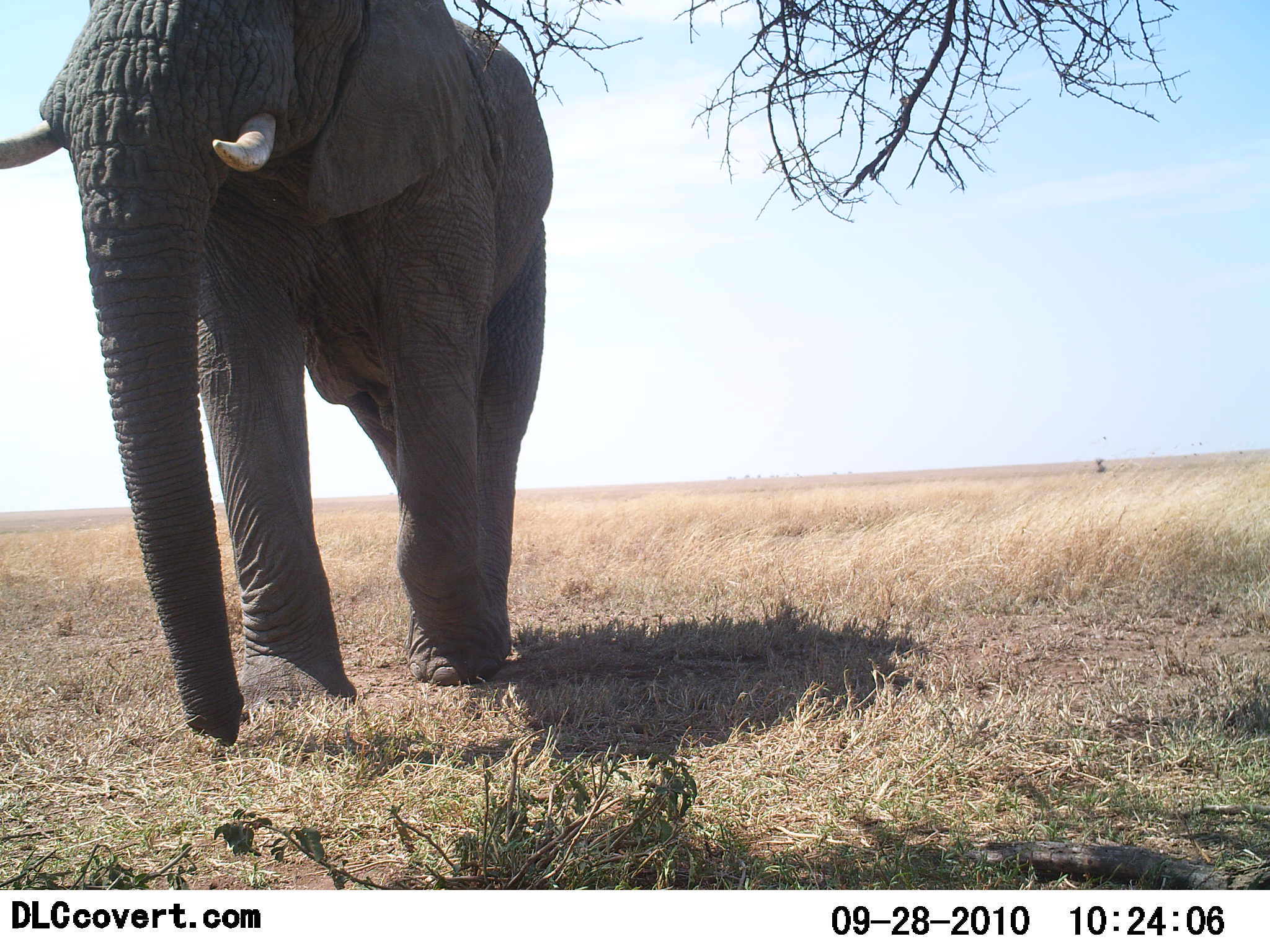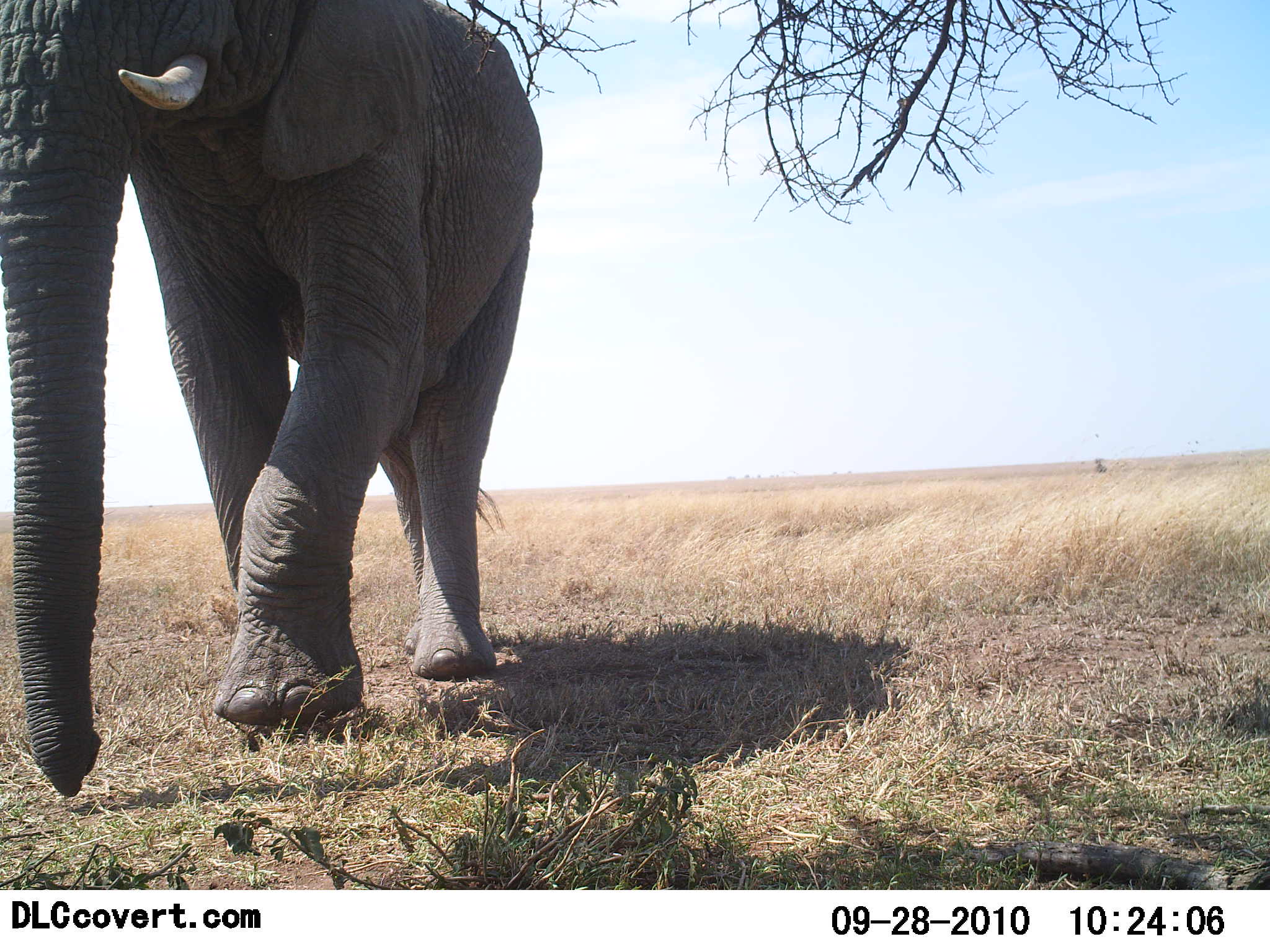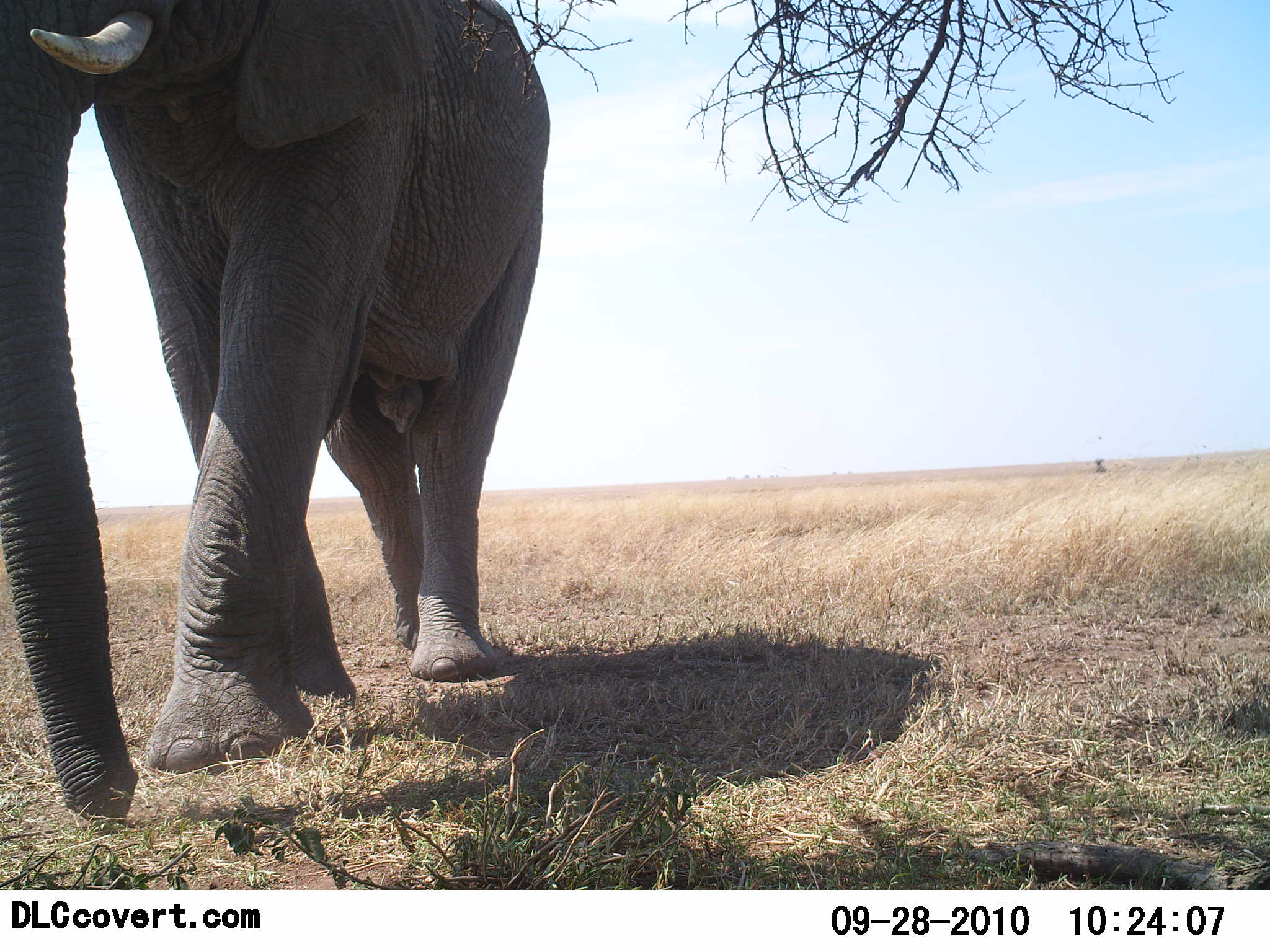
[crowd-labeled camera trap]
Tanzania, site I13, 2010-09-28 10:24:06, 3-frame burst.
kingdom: Animalia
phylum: Chordata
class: Mammalia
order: Proboscidea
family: Elephantidae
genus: Loxodonta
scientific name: Loxodonta africana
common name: african bush elephant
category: elephant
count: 1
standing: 5%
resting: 0%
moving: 100%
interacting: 0%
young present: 0%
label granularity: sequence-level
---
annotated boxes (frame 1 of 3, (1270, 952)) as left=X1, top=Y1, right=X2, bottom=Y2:
animal: left=0, top=0, right=555, bottom=749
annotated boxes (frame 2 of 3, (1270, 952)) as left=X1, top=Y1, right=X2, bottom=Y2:
animal: left=0, top=0, right=545, bottom=800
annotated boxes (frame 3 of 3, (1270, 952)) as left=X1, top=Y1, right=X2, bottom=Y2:
animal: left=0, top=0, right=554, bottom=837